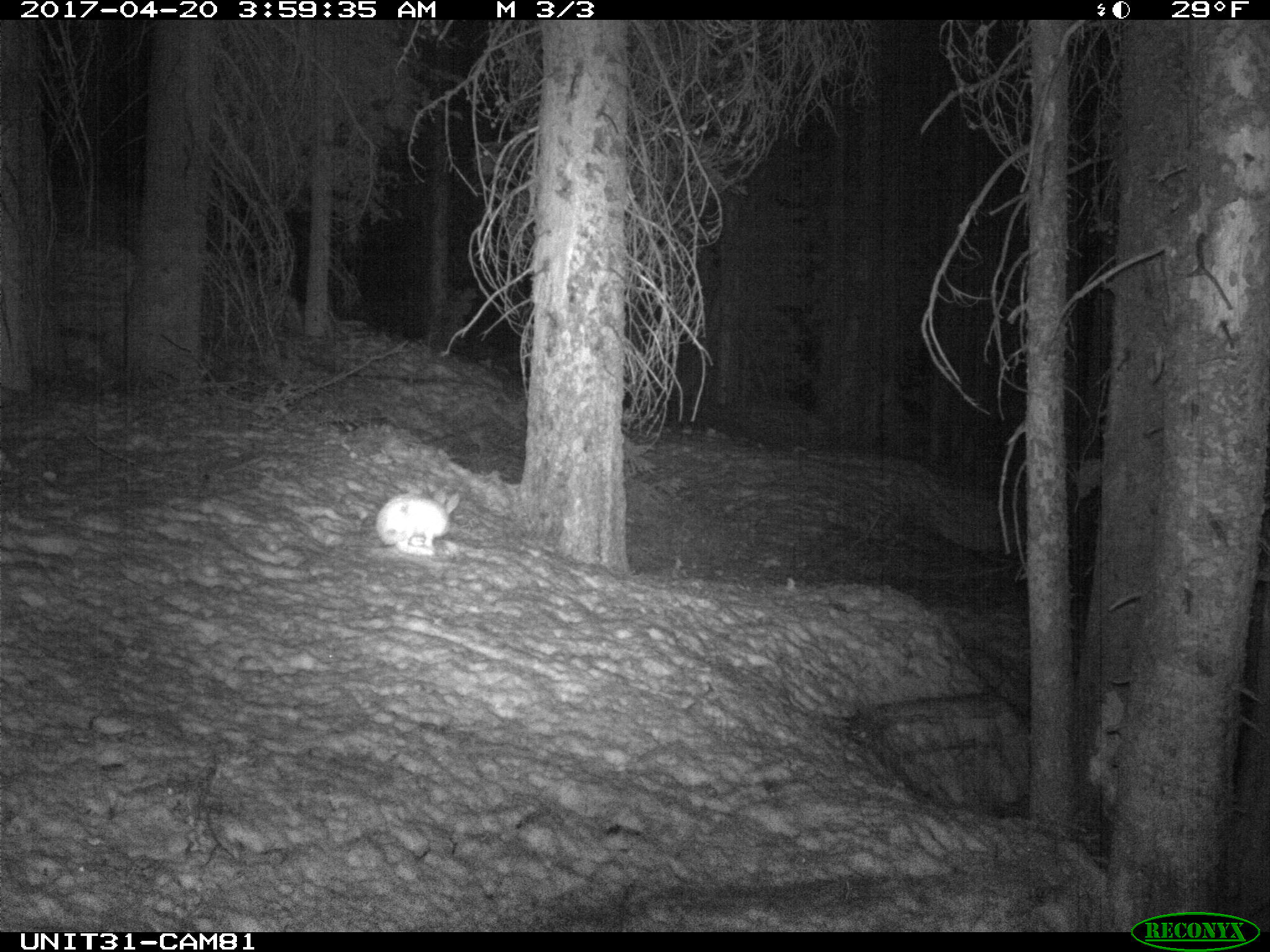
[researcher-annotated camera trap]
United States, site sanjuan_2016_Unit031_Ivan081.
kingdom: Animalia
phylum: Chordata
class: Mammalia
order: Lagomorpha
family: Leporidae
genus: Lepus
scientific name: Lepus americanus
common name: snowshoe hare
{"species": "Lepus americanus (snowshoe hare)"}